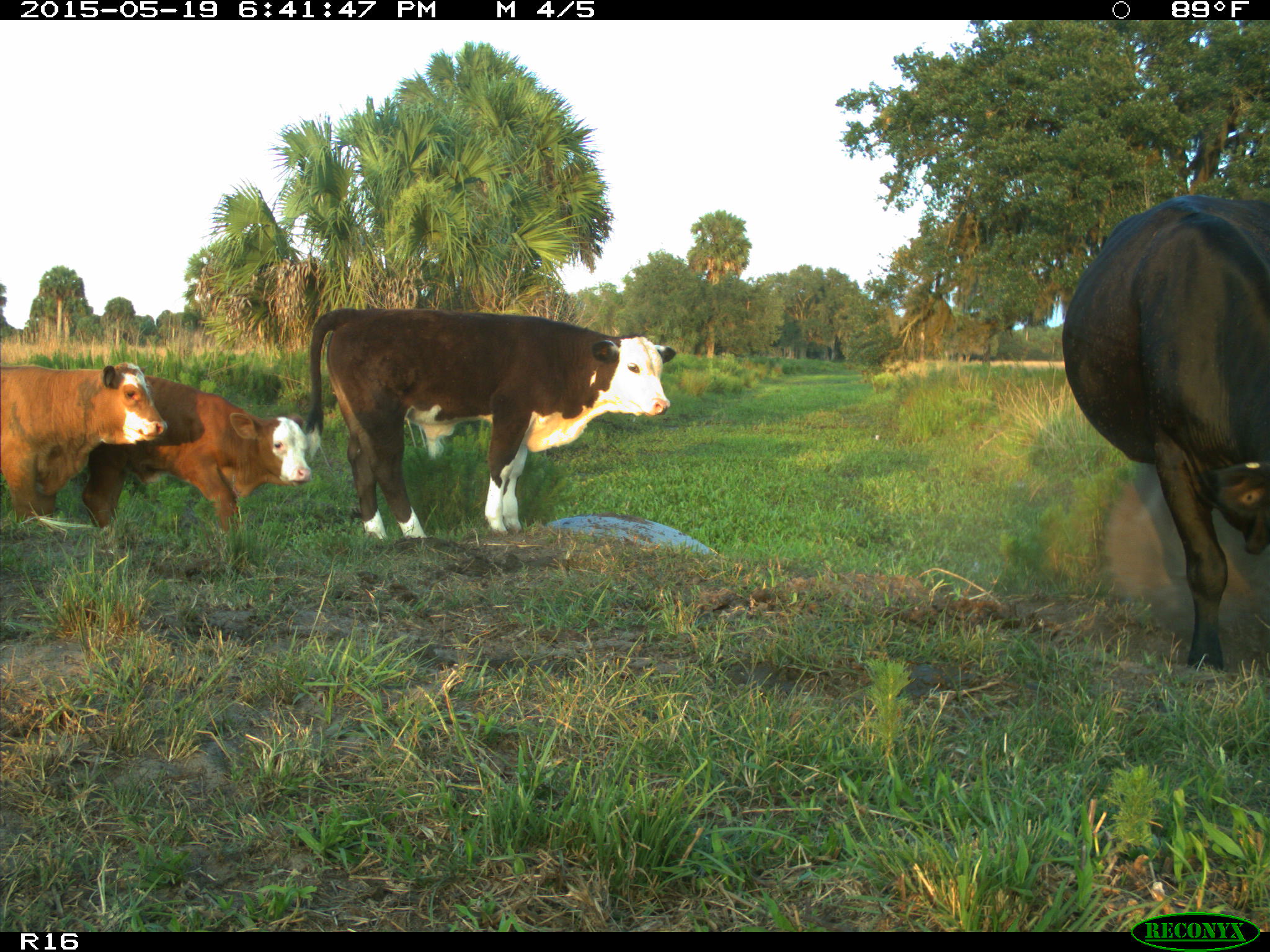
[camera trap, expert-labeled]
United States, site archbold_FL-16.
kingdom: Animalia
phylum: Chordata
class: Mammalia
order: Artiodactyla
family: Bovidae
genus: Bos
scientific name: Bos taurus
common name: domestic cow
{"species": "Bos taurus (domestic cow)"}